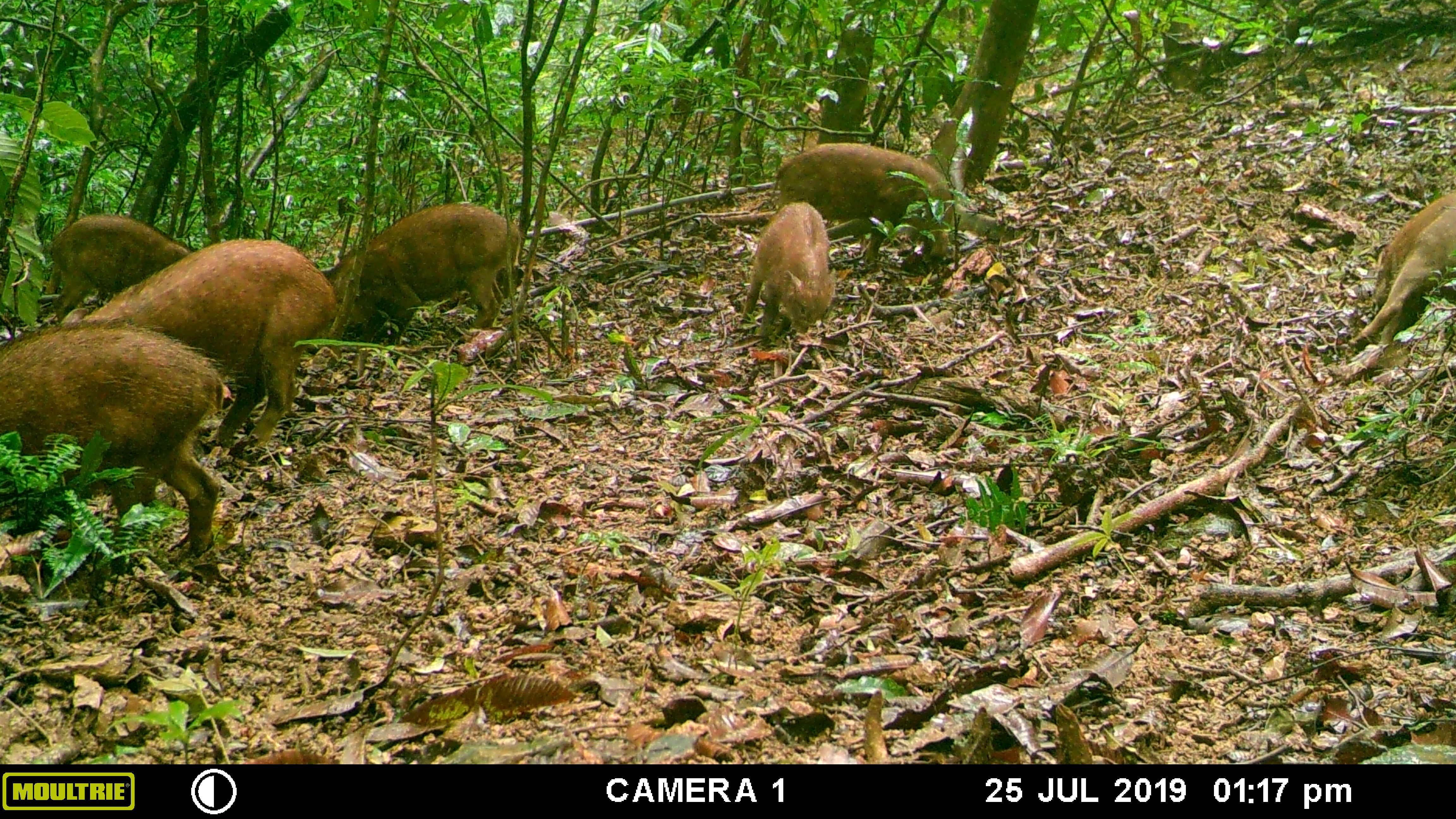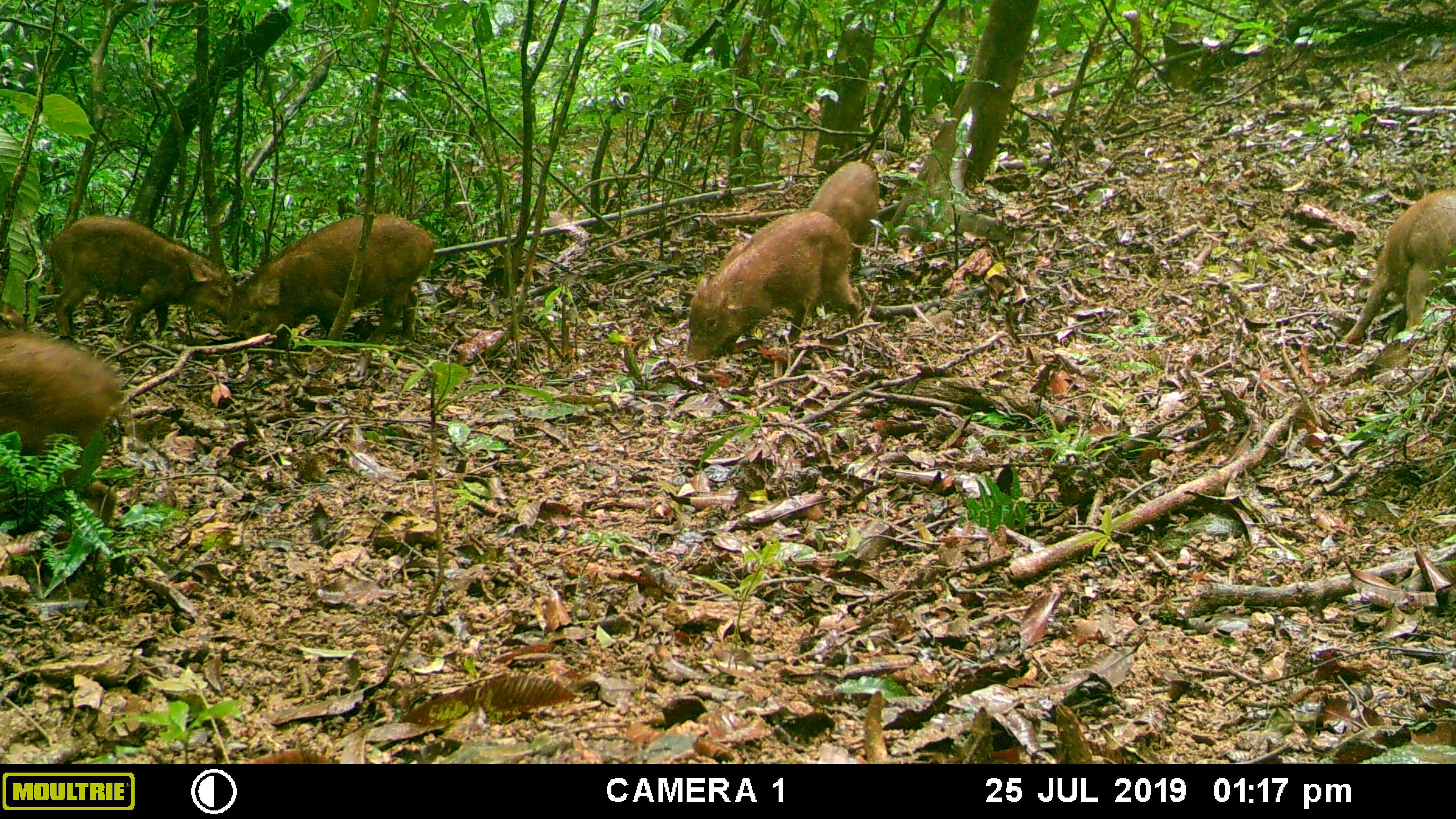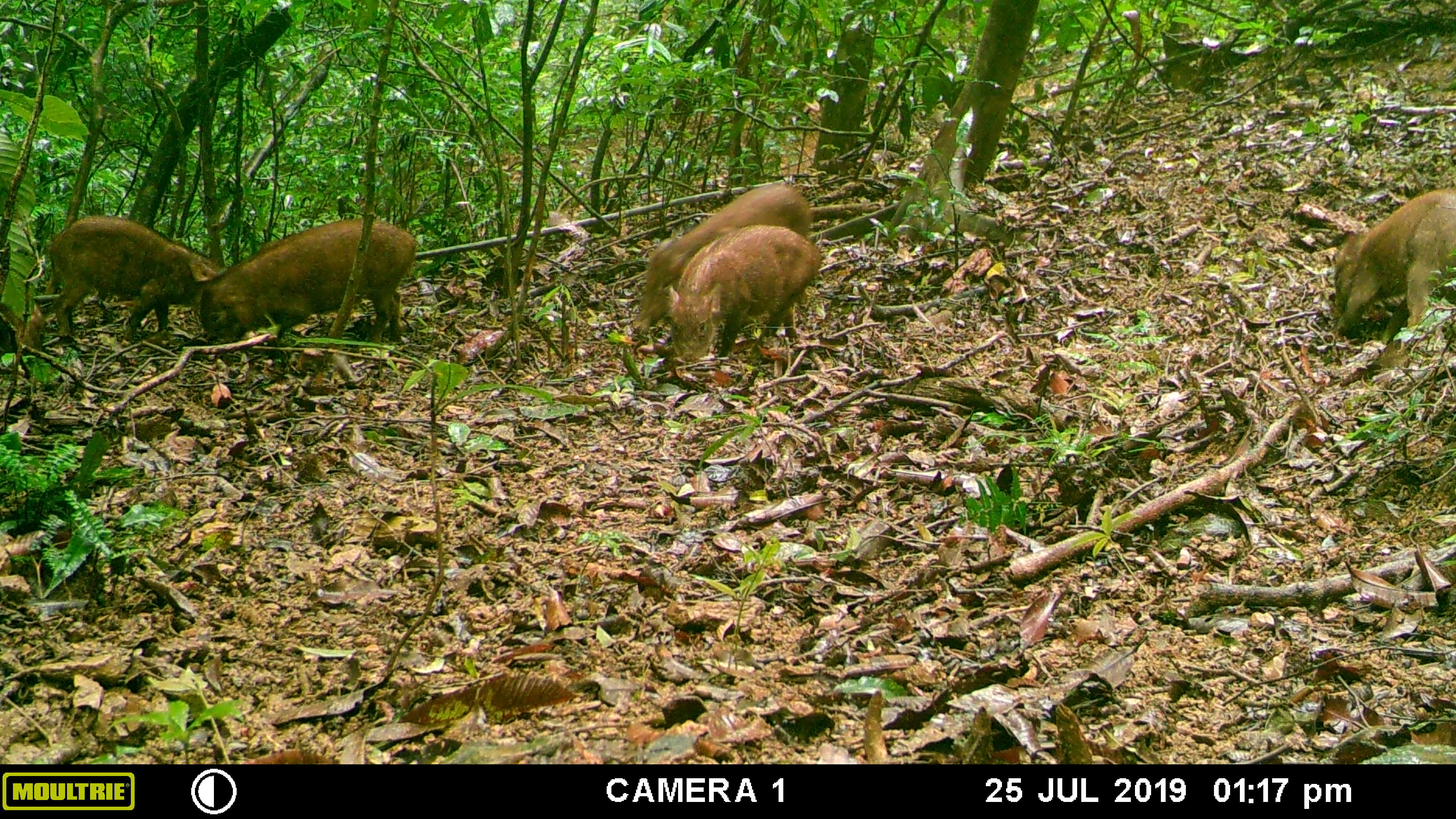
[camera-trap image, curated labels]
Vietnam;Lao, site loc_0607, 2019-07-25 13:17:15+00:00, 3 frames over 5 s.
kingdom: Animalia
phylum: Chordata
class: Mammalia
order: Artiodactyla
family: Suidae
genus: Sus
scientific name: Sus scrofa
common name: eurasian wild pig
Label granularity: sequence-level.